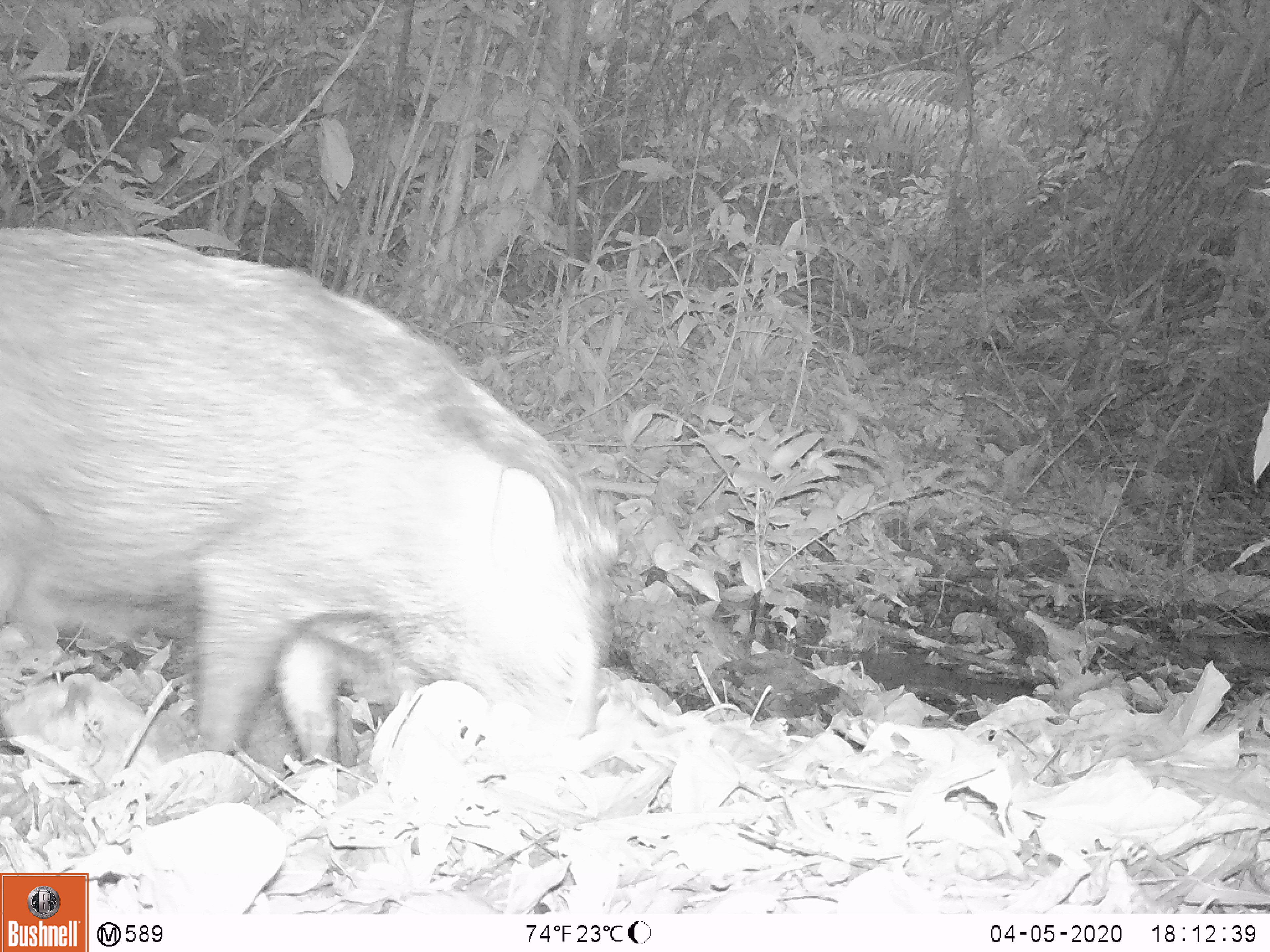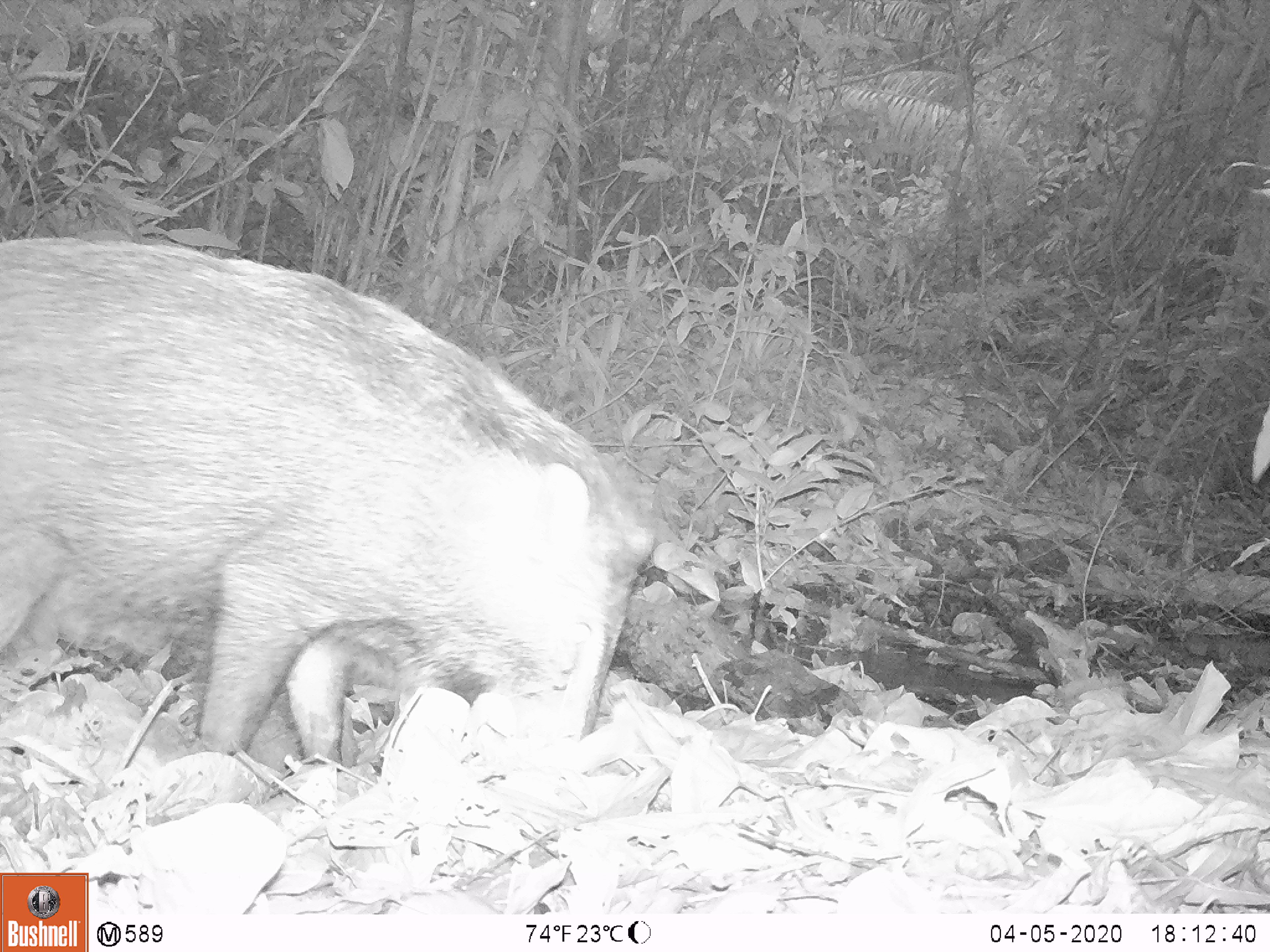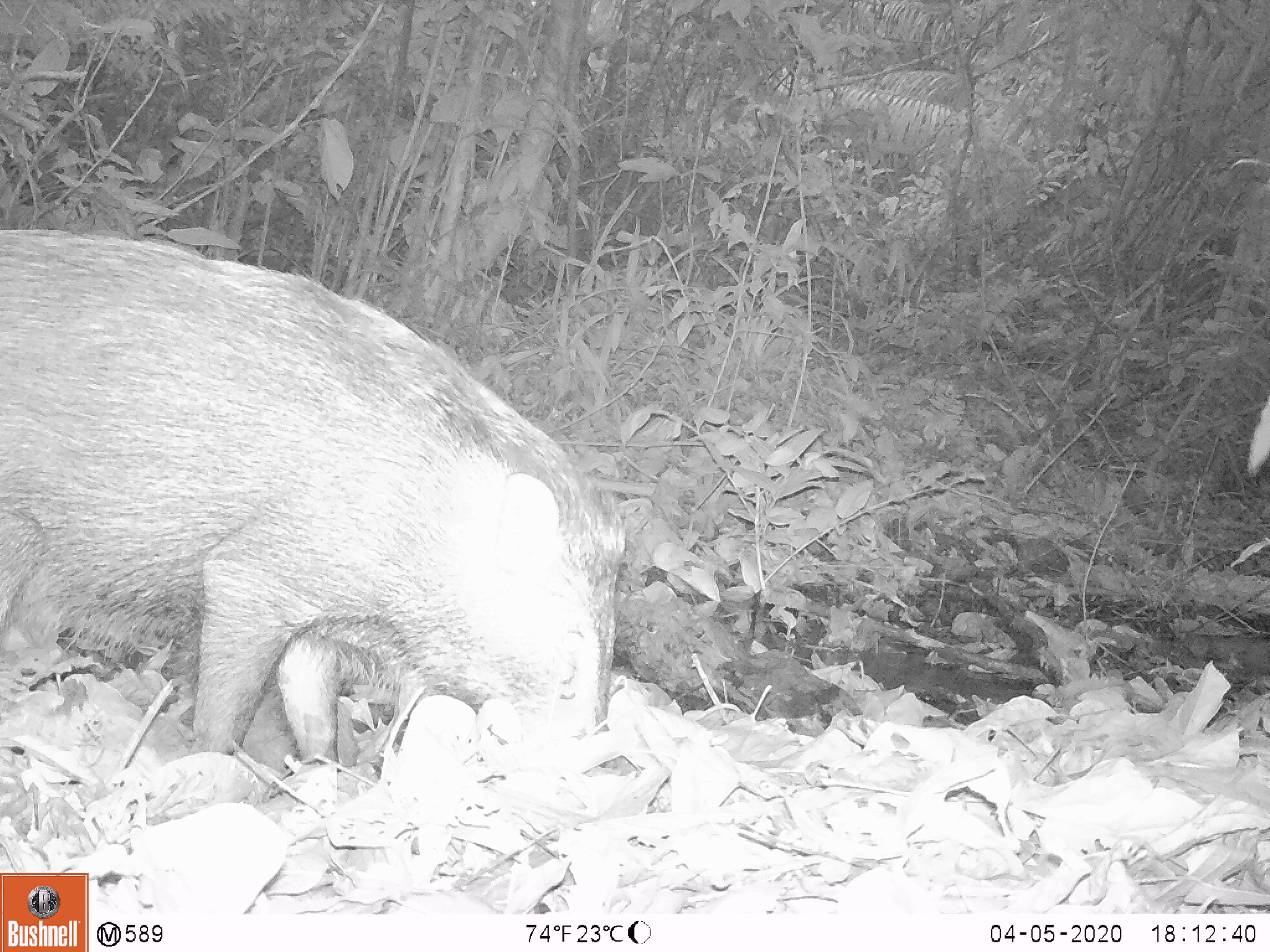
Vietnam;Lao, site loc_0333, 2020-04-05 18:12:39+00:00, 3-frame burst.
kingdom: Animalia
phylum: Chordata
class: Mammalia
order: Artiodactyla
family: Suidae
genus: Sus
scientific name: Sus scrofa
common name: eurasian wild pig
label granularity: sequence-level